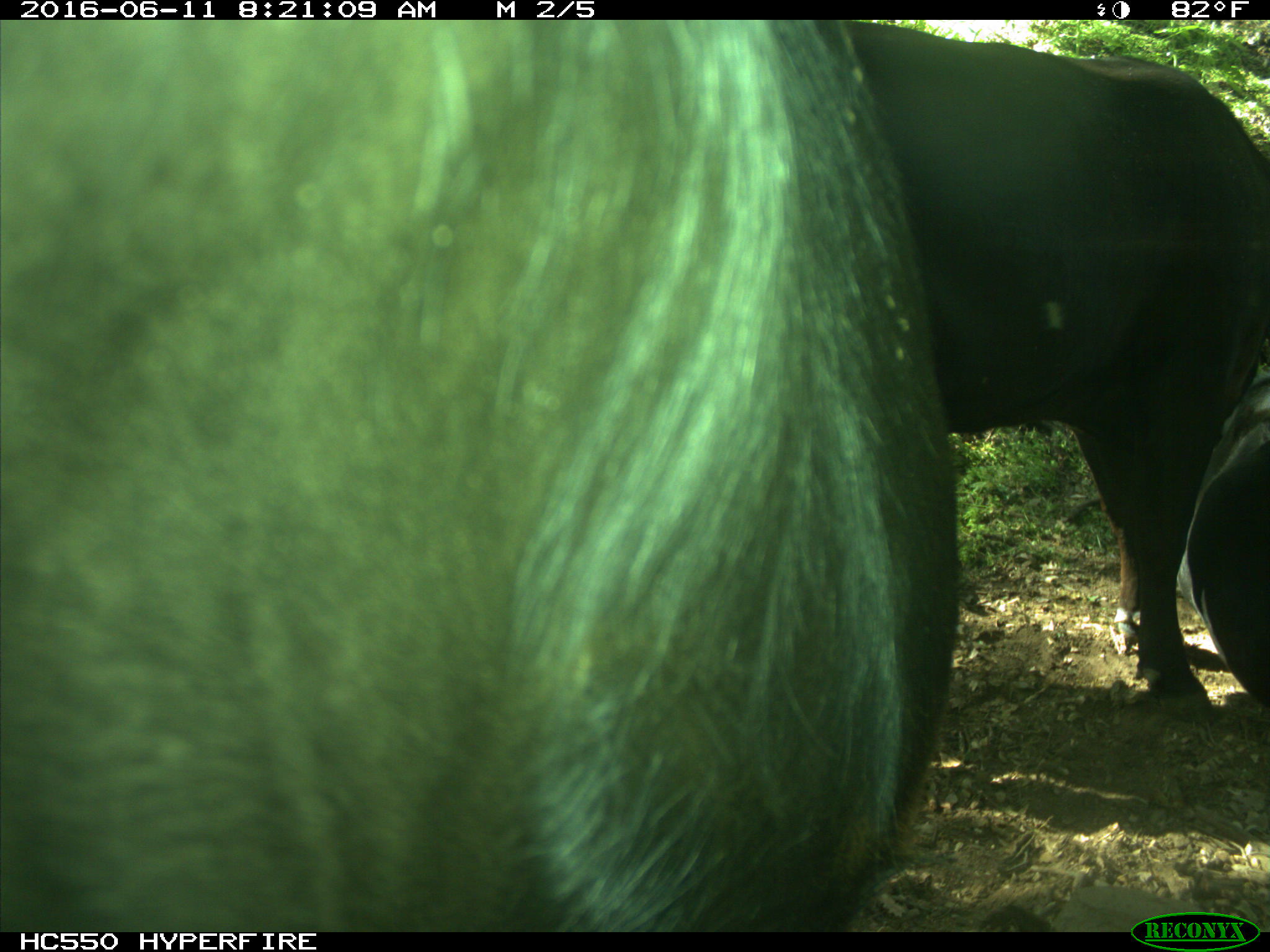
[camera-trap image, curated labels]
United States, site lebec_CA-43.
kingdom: Animalia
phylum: Chordata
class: Mammalia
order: Artiodactyla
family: Bovidae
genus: Bos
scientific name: Bos taurus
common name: domestic cow